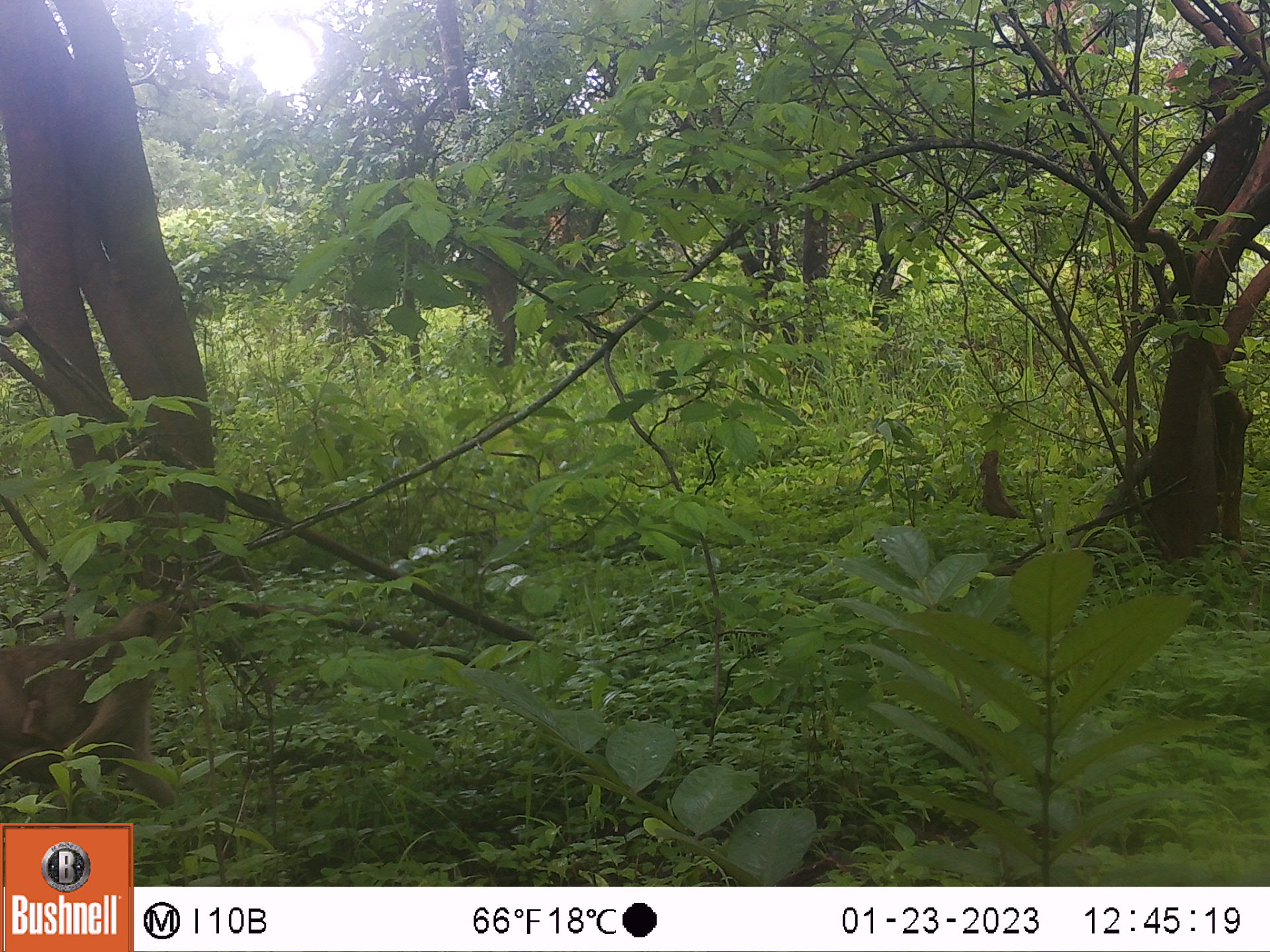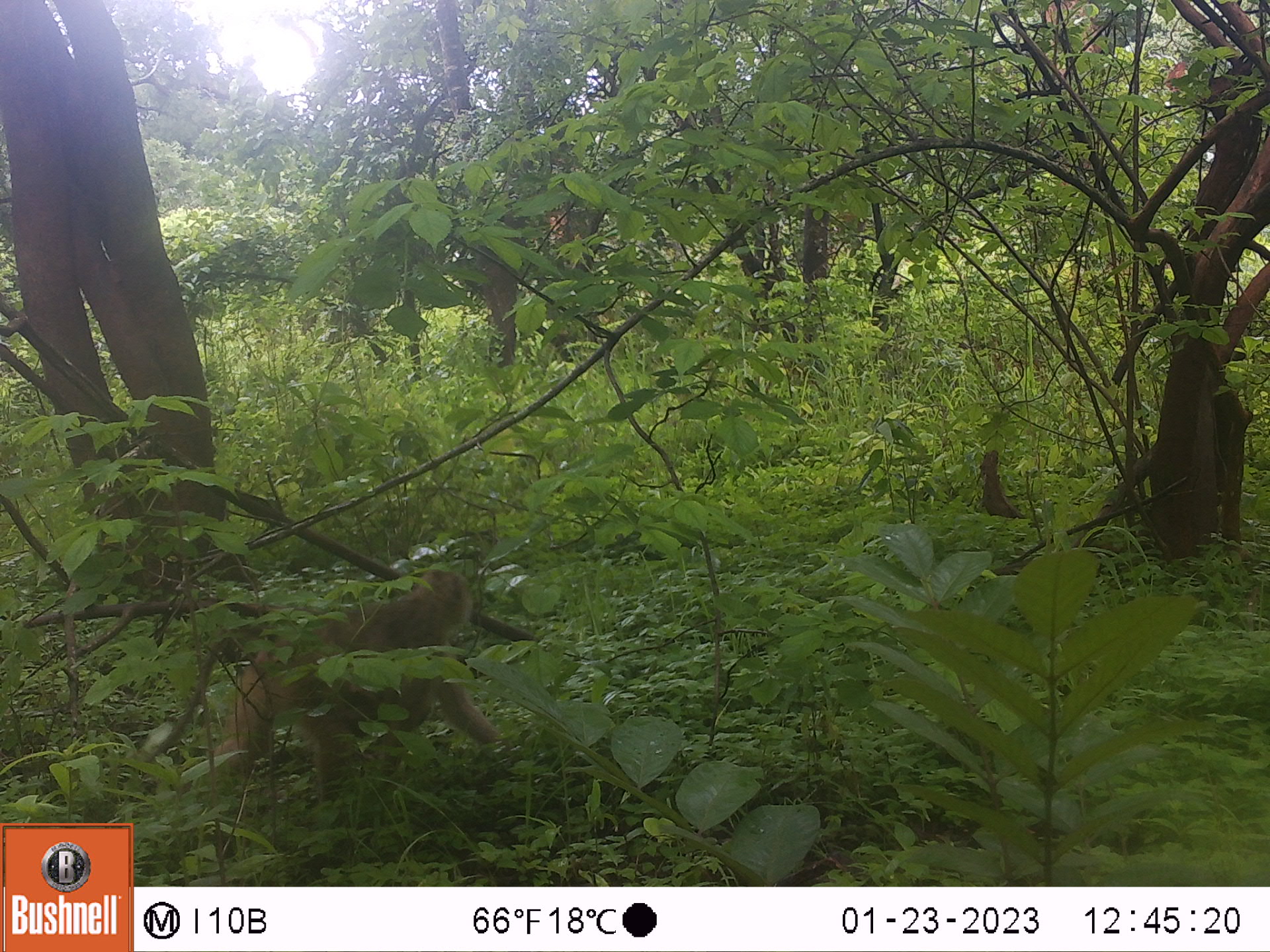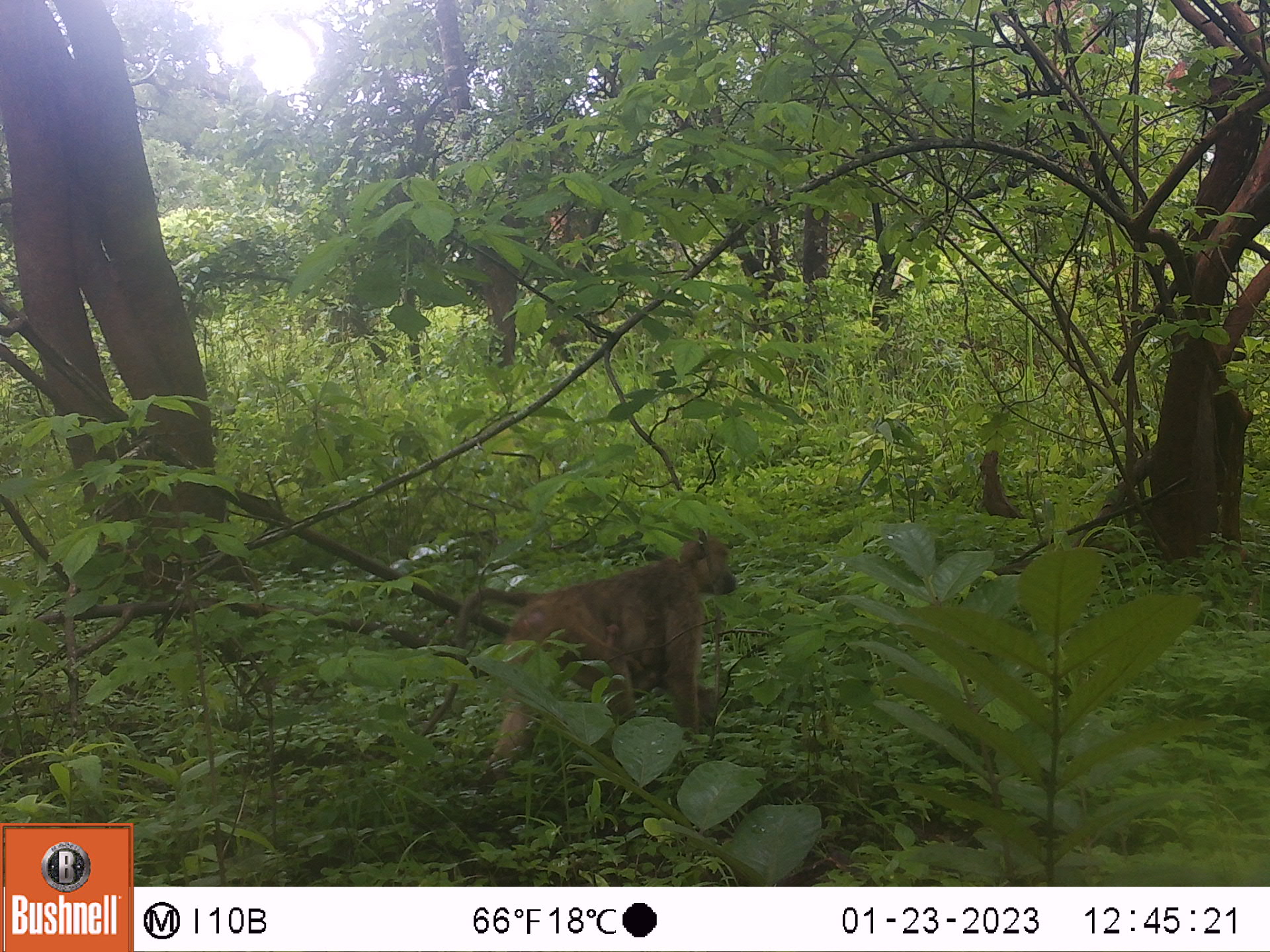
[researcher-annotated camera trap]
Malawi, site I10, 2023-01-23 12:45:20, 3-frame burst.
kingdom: Animalia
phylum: Chordata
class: Mammalia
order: Primates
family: Cercopithecidae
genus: Papio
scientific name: Papio cynocephalus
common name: yellow baboon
Yellow baboon (Papio cynocephalus), count 2.